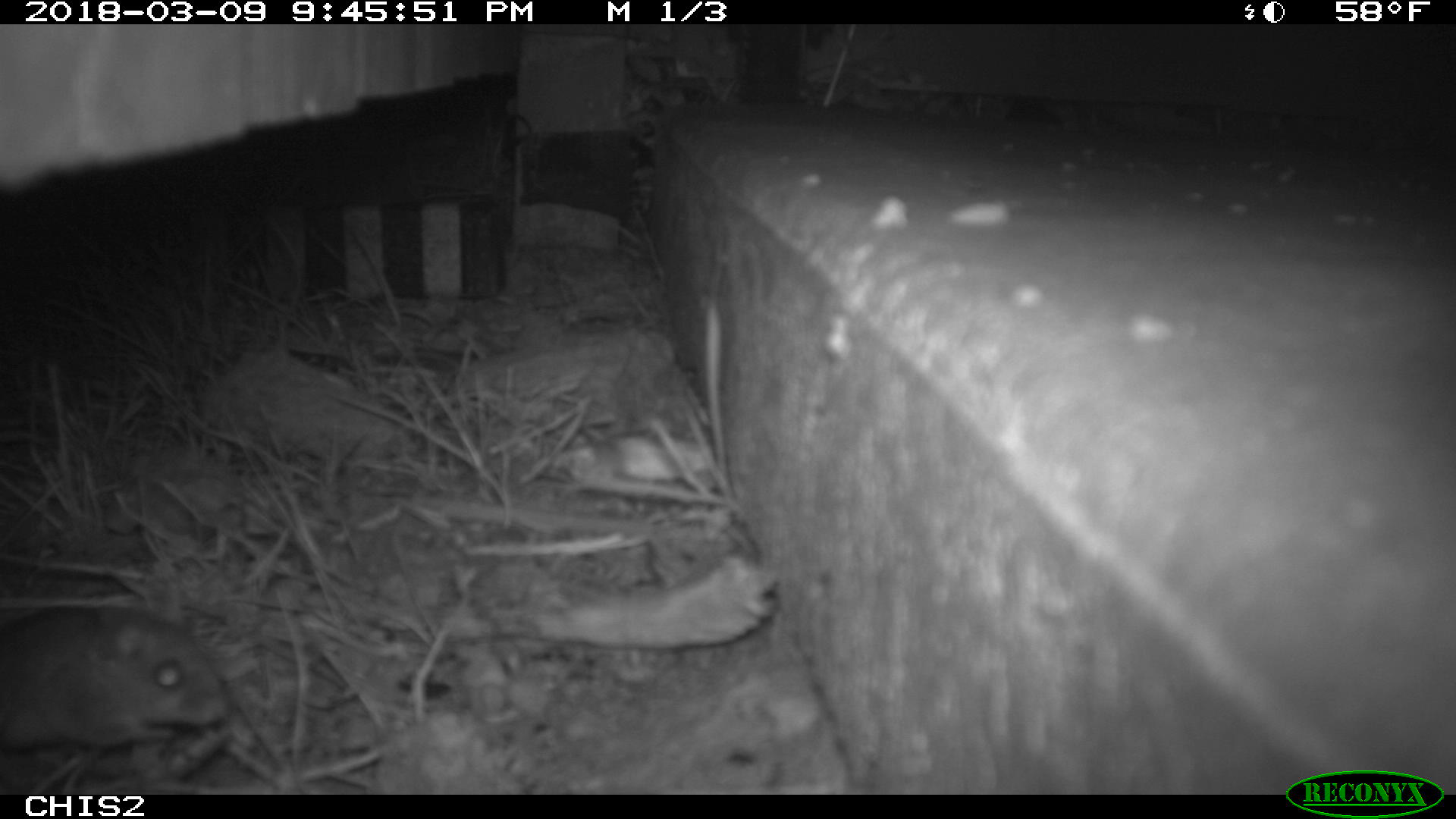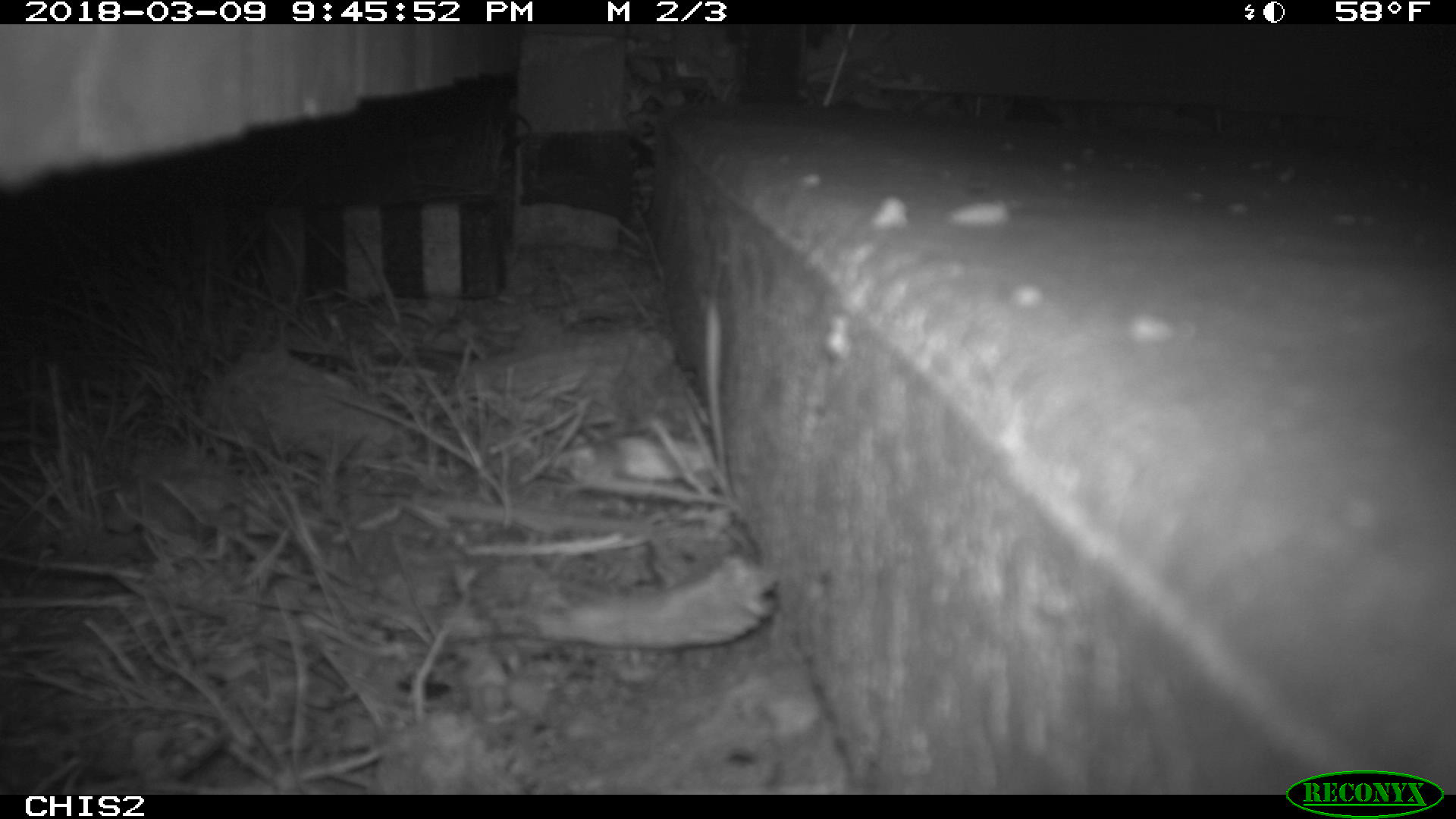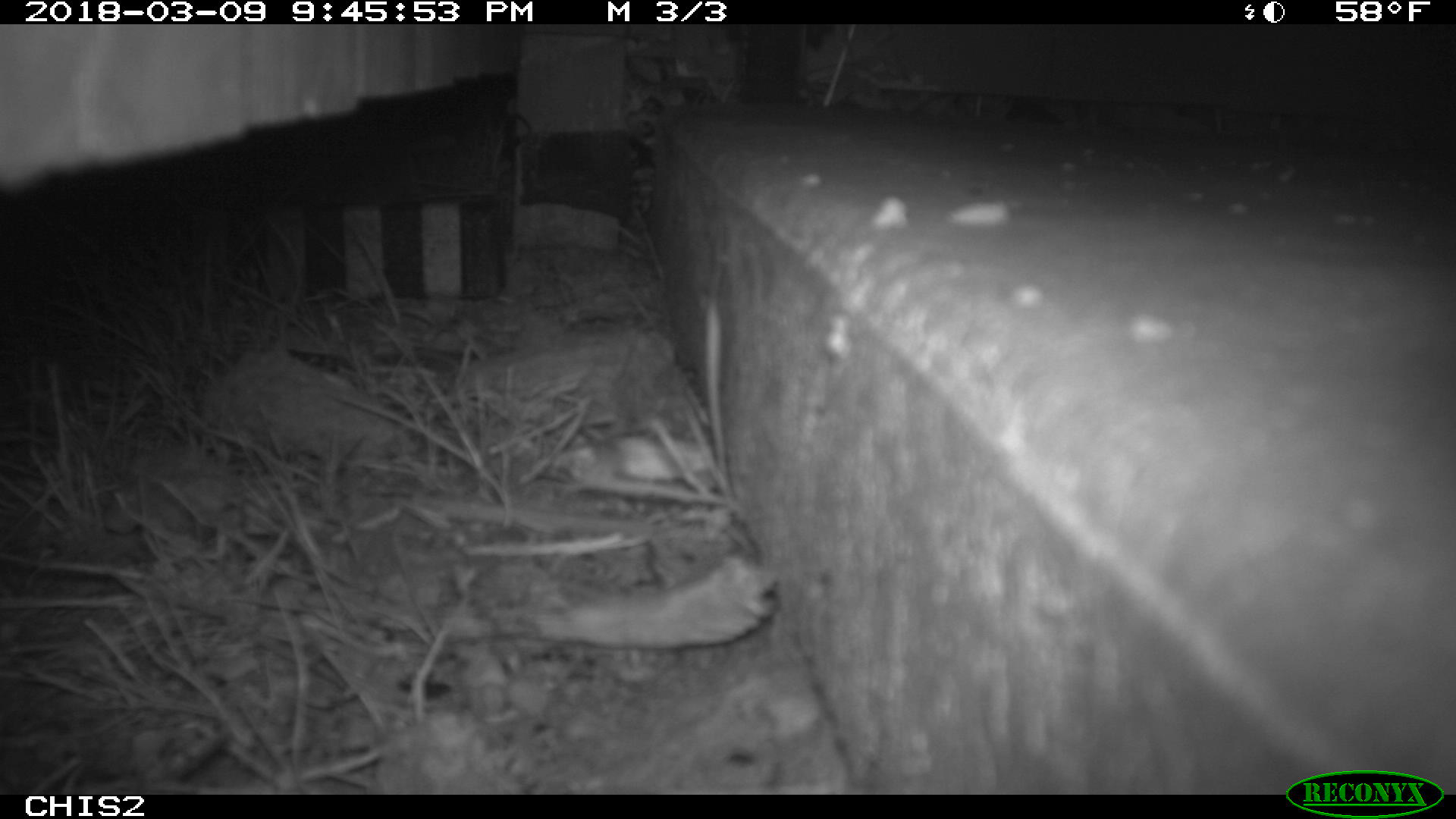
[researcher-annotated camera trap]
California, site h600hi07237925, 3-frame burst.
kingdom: Animalia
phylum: Chordata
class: Mammalia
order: Rodentia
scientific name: Rodentia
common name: rodent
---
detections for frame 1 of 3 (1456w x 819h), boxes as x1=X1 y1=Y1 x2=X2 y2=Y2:
rodent: x1=0 y1=604 x2=231 y2=761